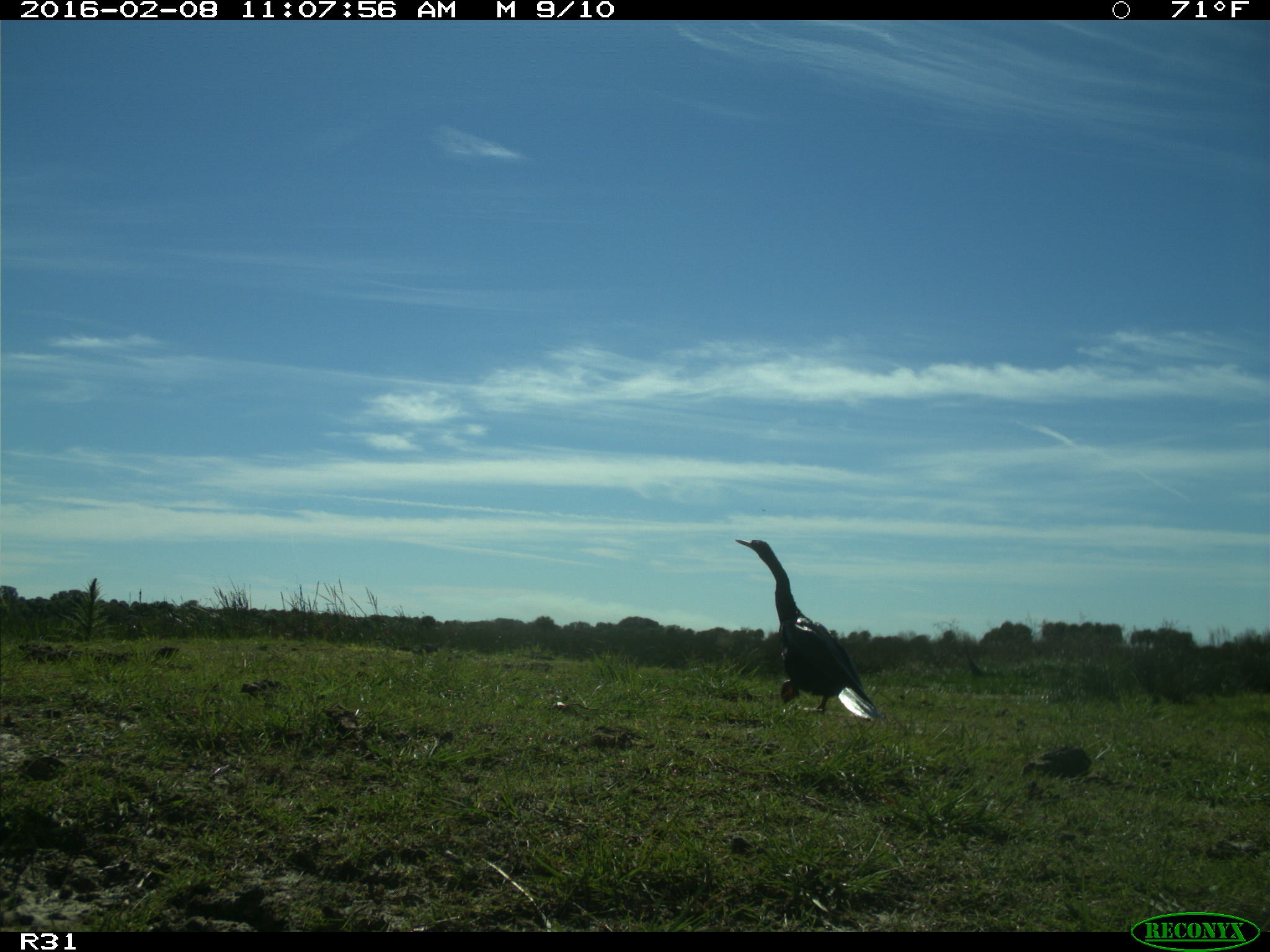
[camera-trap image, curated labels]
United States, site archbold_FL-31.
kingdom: Animalia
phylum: Chordata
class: Aves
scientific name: Aves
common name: birds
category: unidentified bird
Unidentified bird (birds) (Aves).